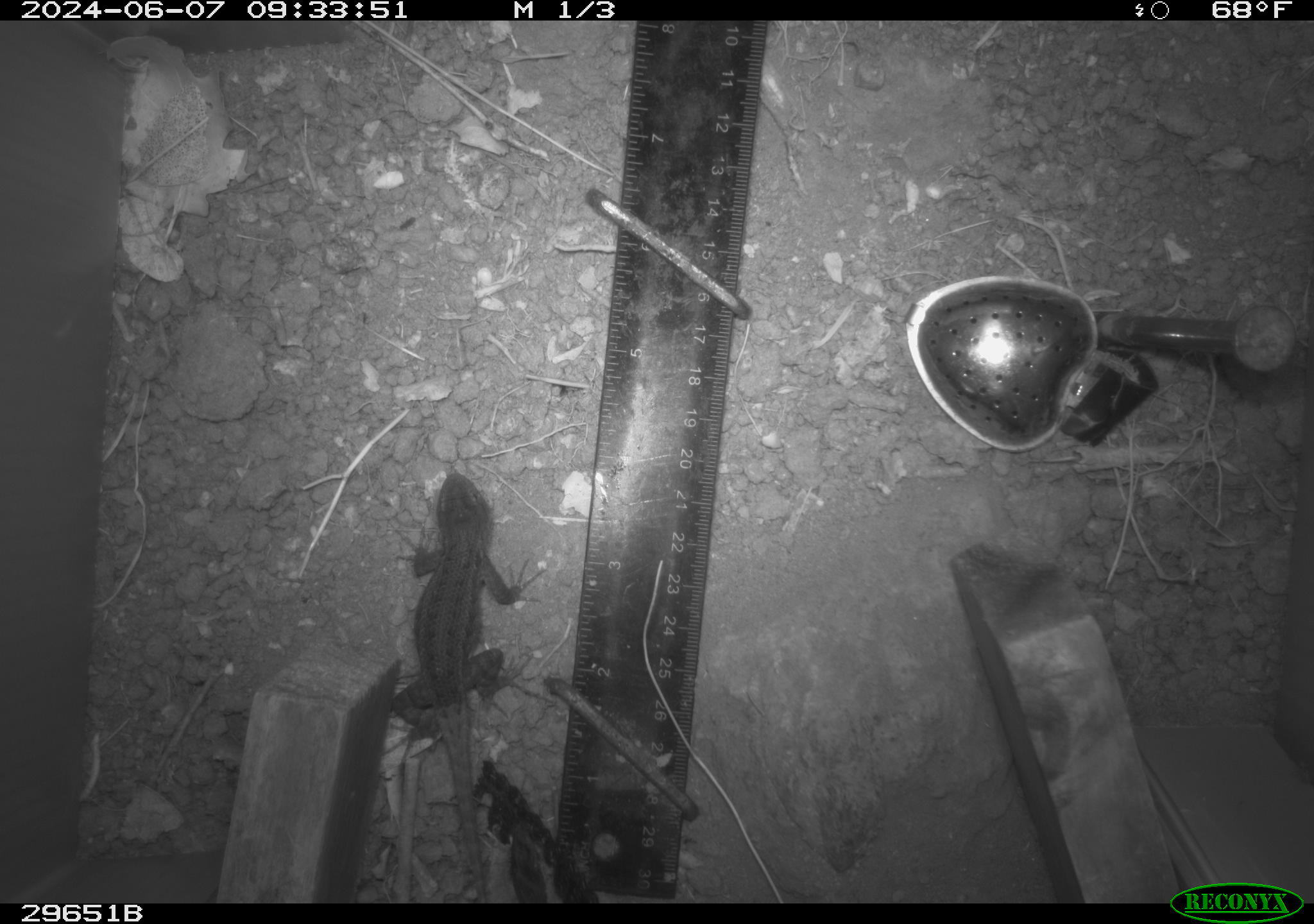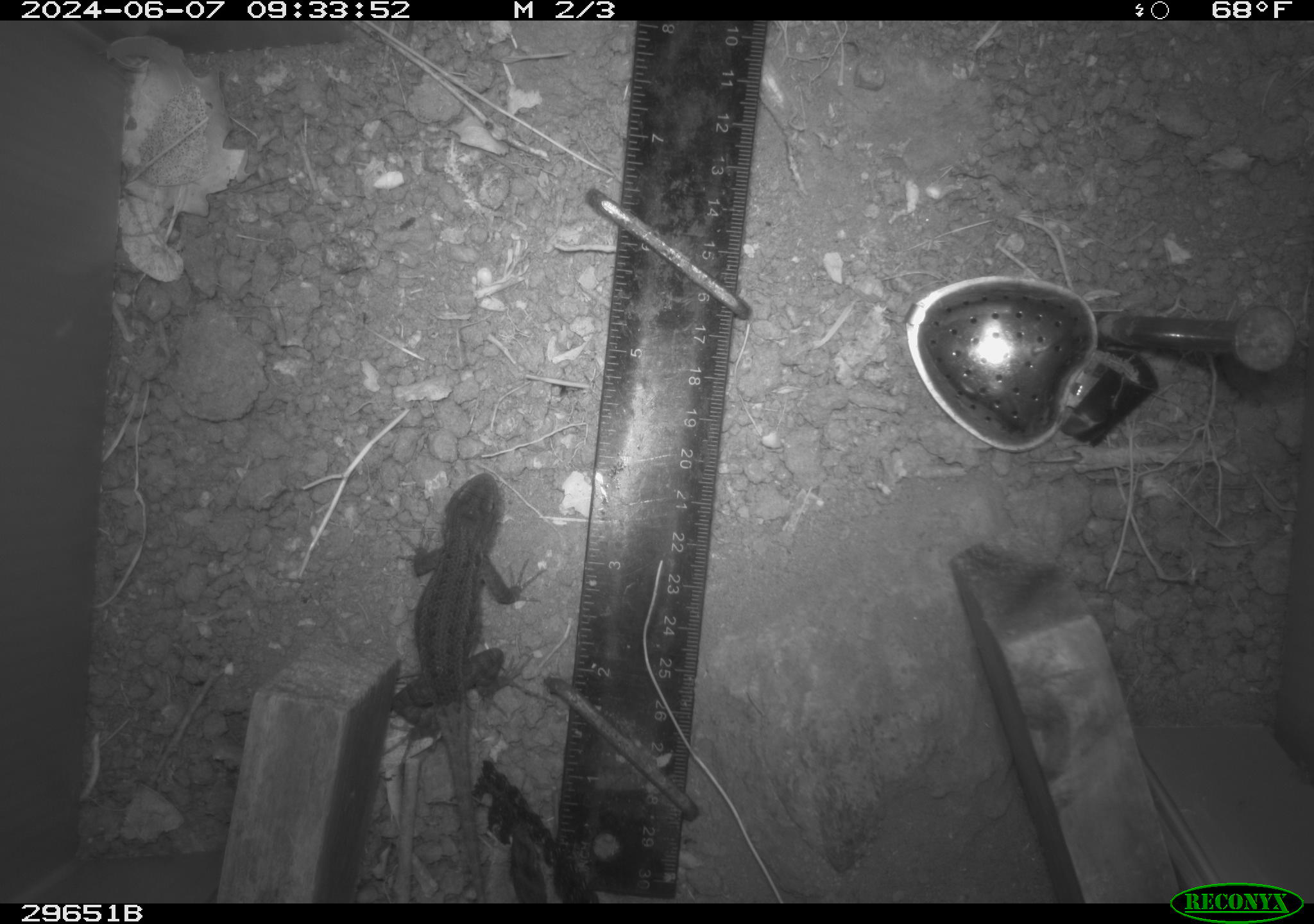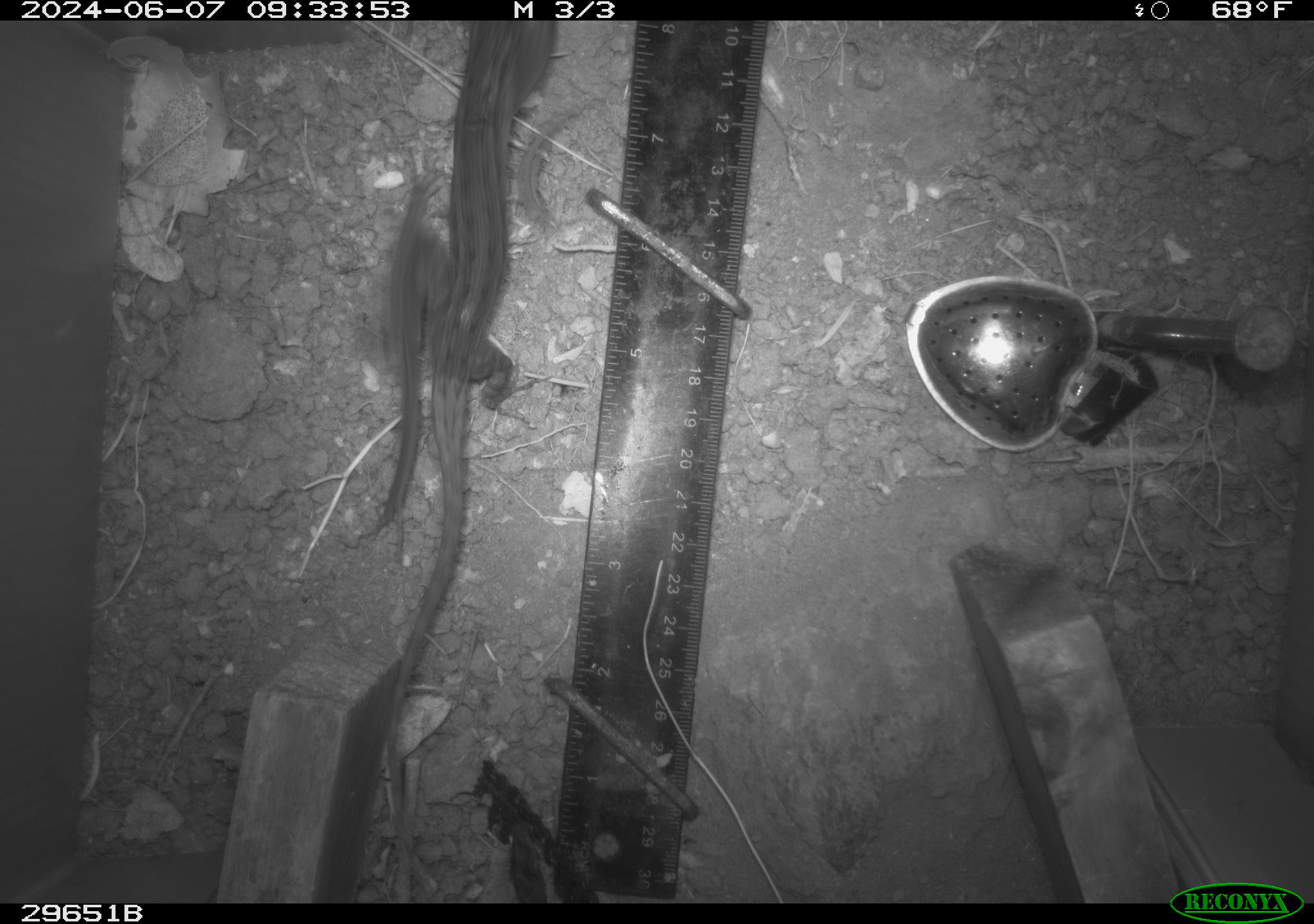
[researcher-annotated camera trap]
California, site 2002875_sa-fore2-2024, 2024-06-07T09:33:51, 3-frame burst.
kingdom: Animalia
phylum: Chordata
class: Reptilia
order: Squamata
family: Phrynosomatidae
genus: Sceloporus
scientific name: Sceloporus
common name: spiny lizards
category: sceloporus species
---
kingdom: Animalia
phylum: Chordata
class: Reptilia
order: Squamata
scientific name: Squamata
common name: lizards and snakes